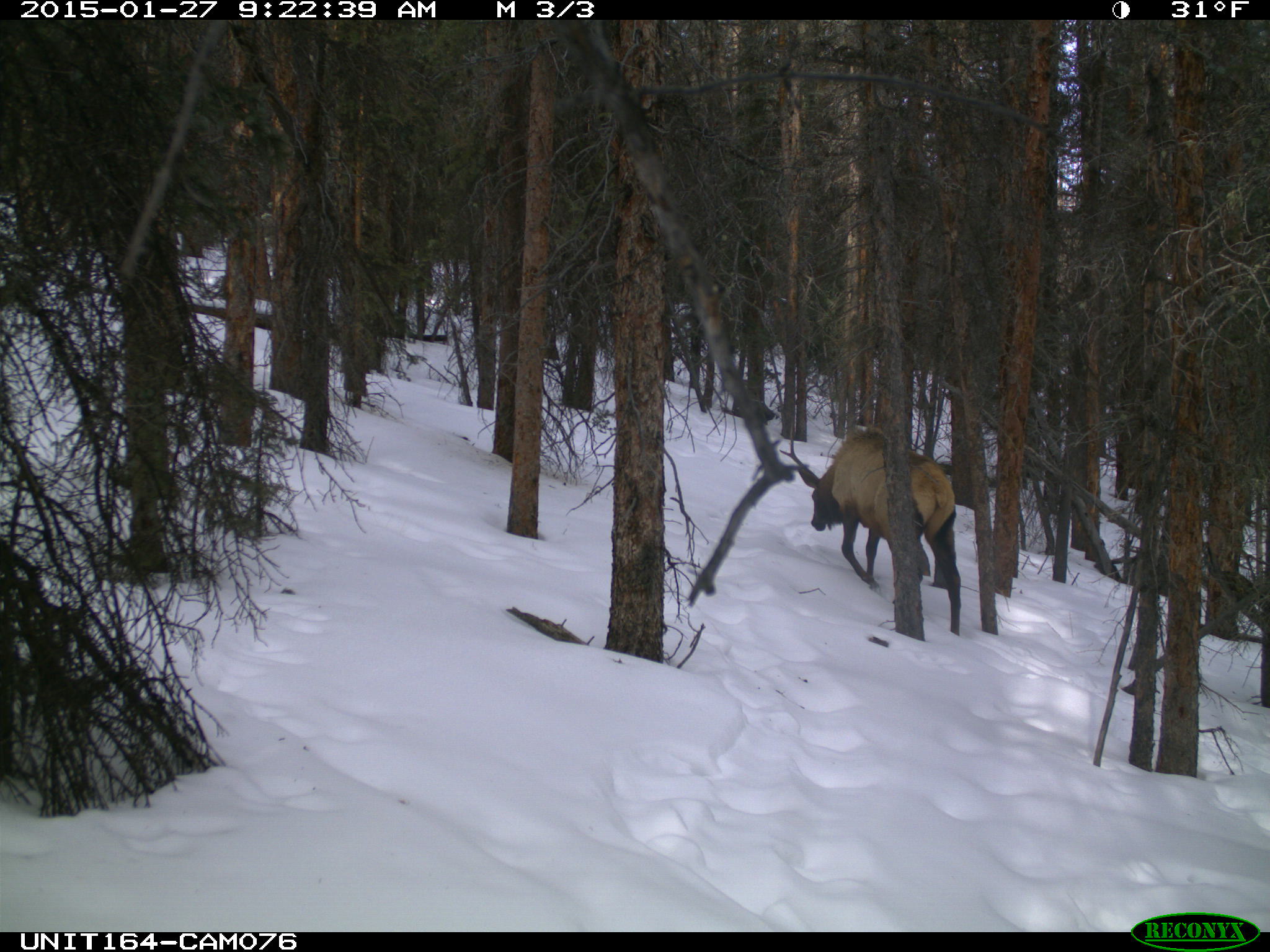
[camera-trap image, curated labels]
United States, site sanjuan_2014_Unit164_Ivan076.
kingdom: Animalia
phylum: Chordata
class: Mammalia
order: Artiodactyla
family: Cervidae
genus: Cervus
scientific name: Cervus elaphus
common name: red deer